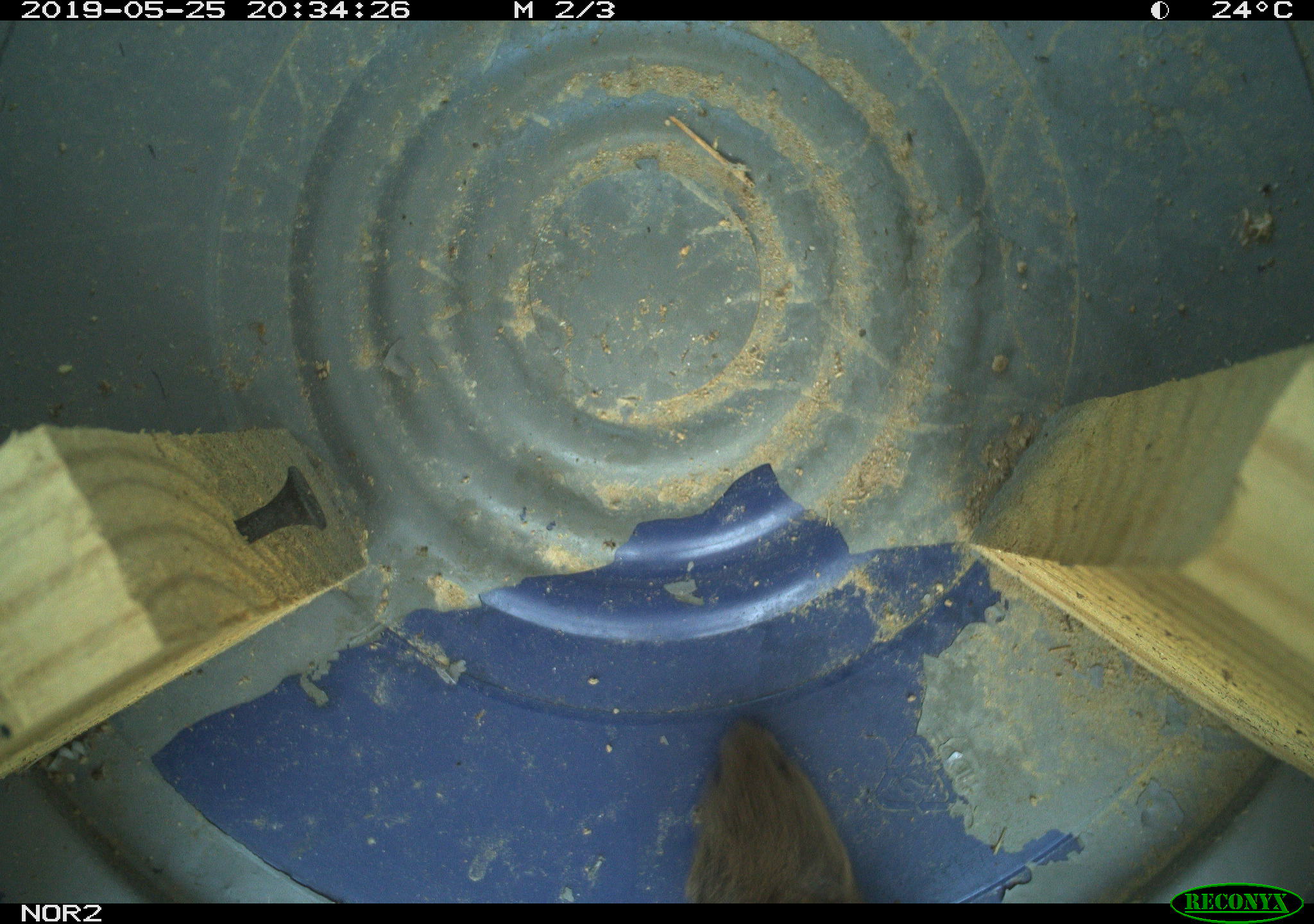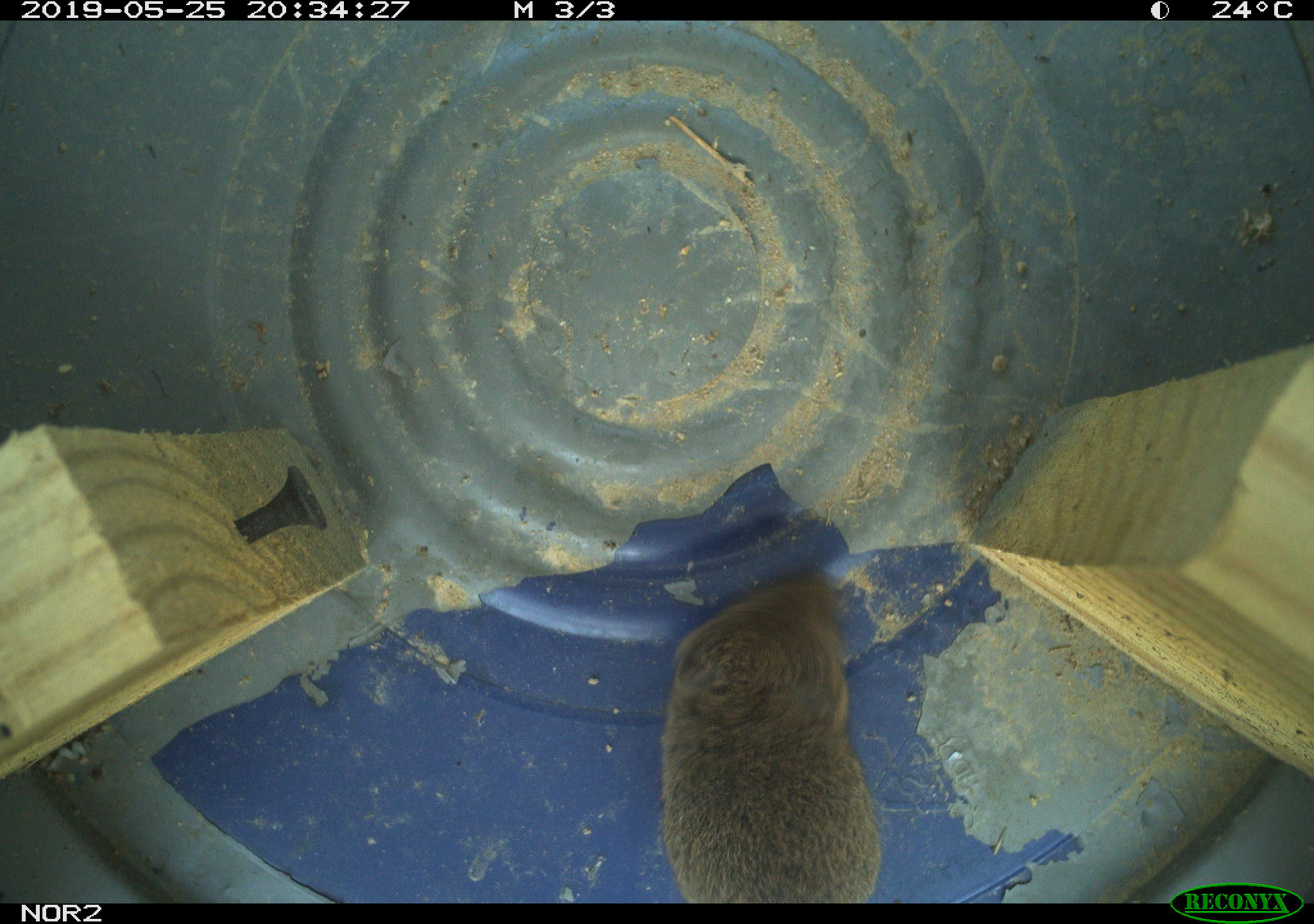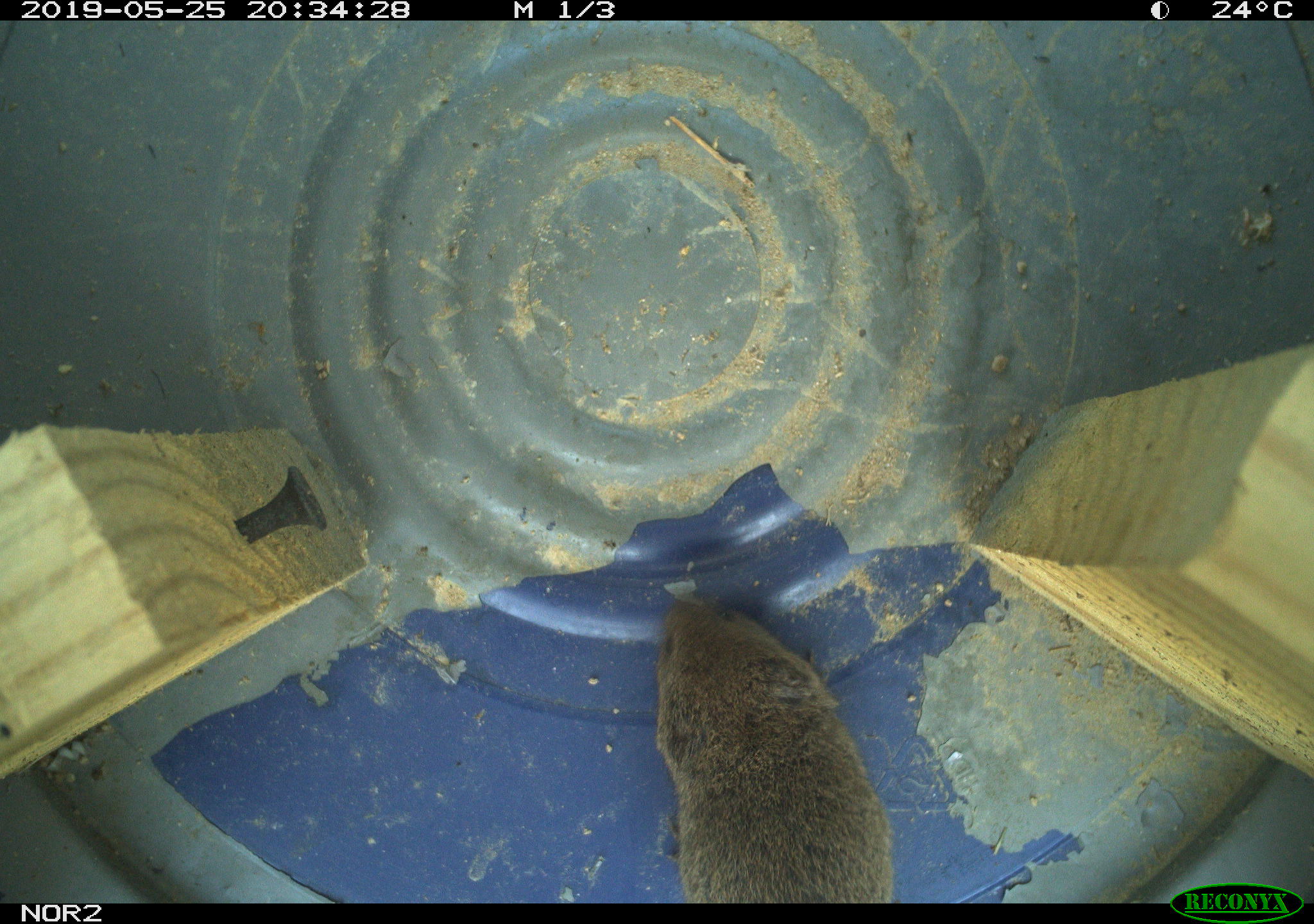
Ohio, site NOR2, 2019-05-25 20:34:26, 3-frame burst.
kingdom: Animalia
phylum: Chordata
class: Mammalia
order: Rodentia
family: Cricetidae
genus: Microtus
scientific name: Microtus pennsylvanicus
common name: meadow vole